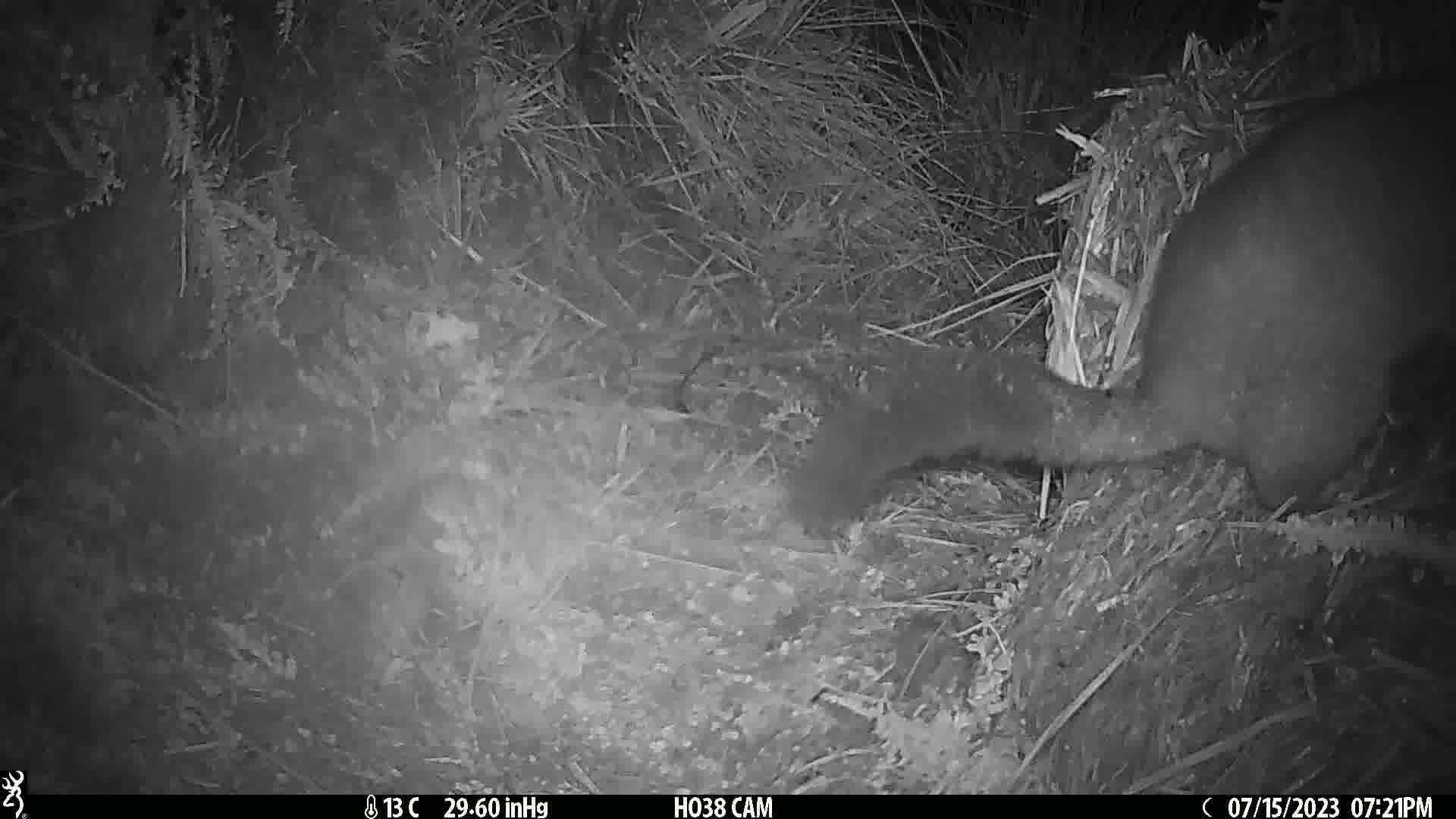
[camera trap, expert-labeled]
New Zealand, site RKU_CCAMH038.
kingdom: Animalia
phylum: Chordata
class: Mammalia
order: Diprotodontia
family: Phalangeridae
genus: Trichosurus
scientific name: Trichosurus vulpecula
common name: common brushtail possum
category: possum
Possum (common brushtail possum) (Trichosurus vulpecula).